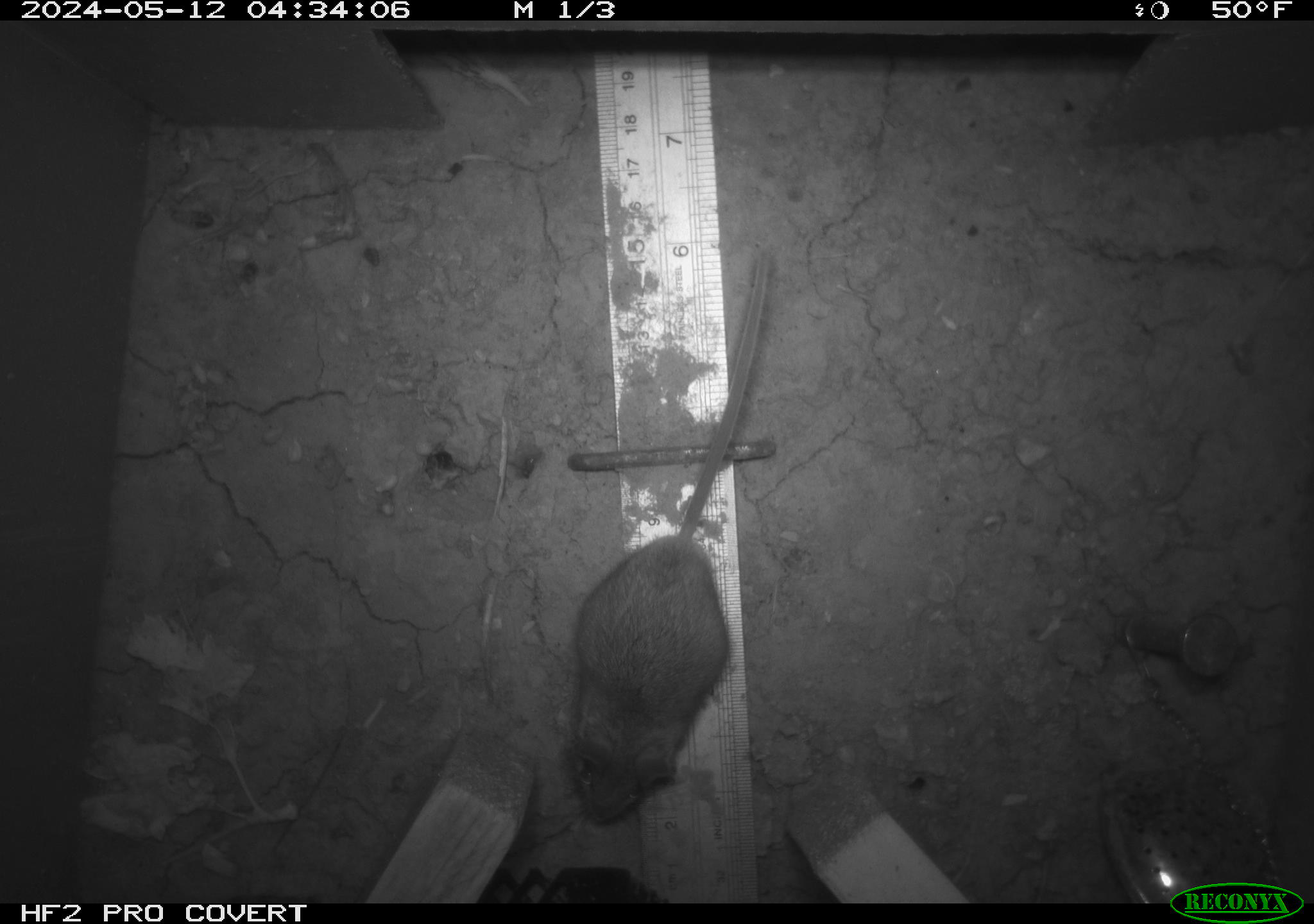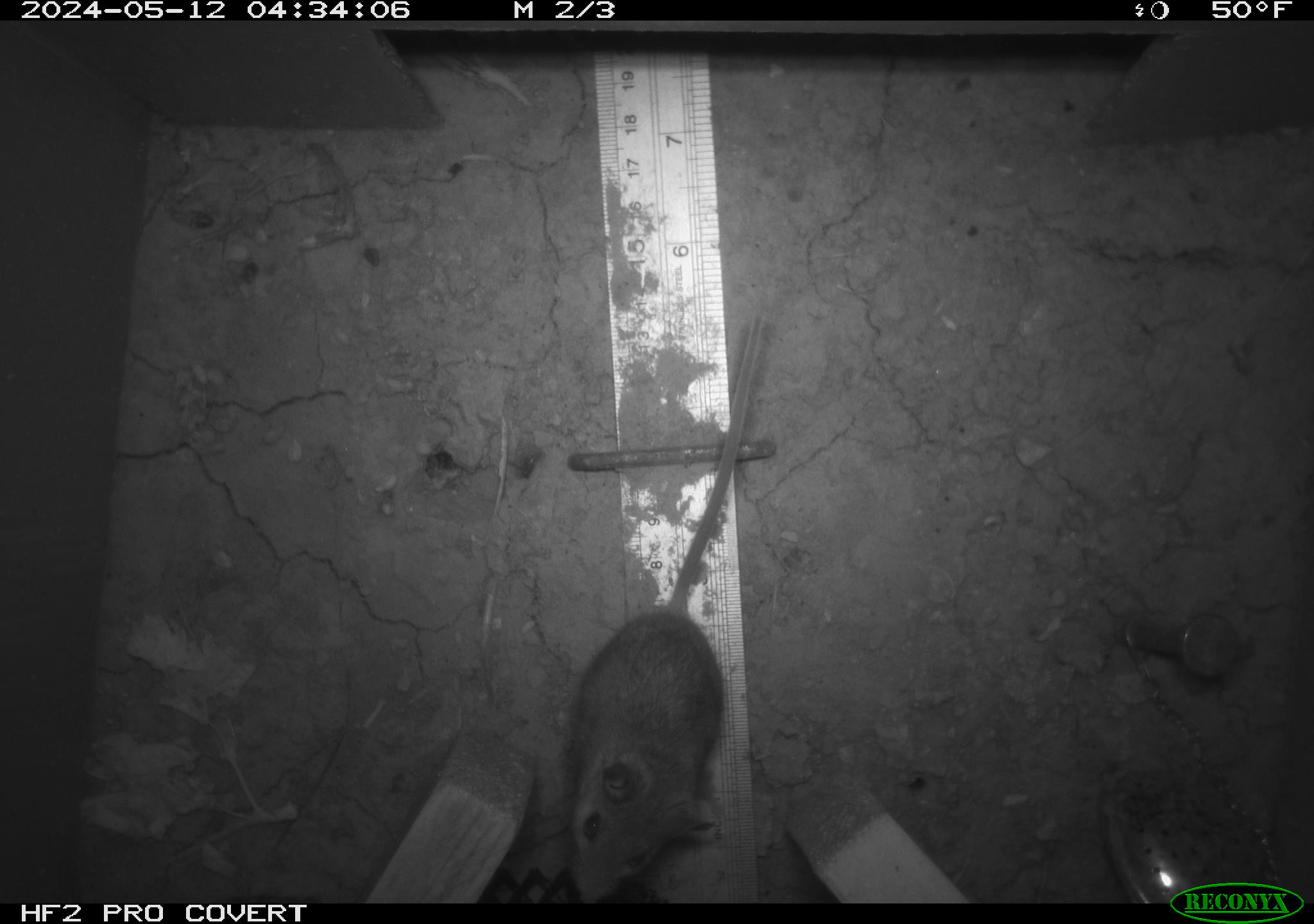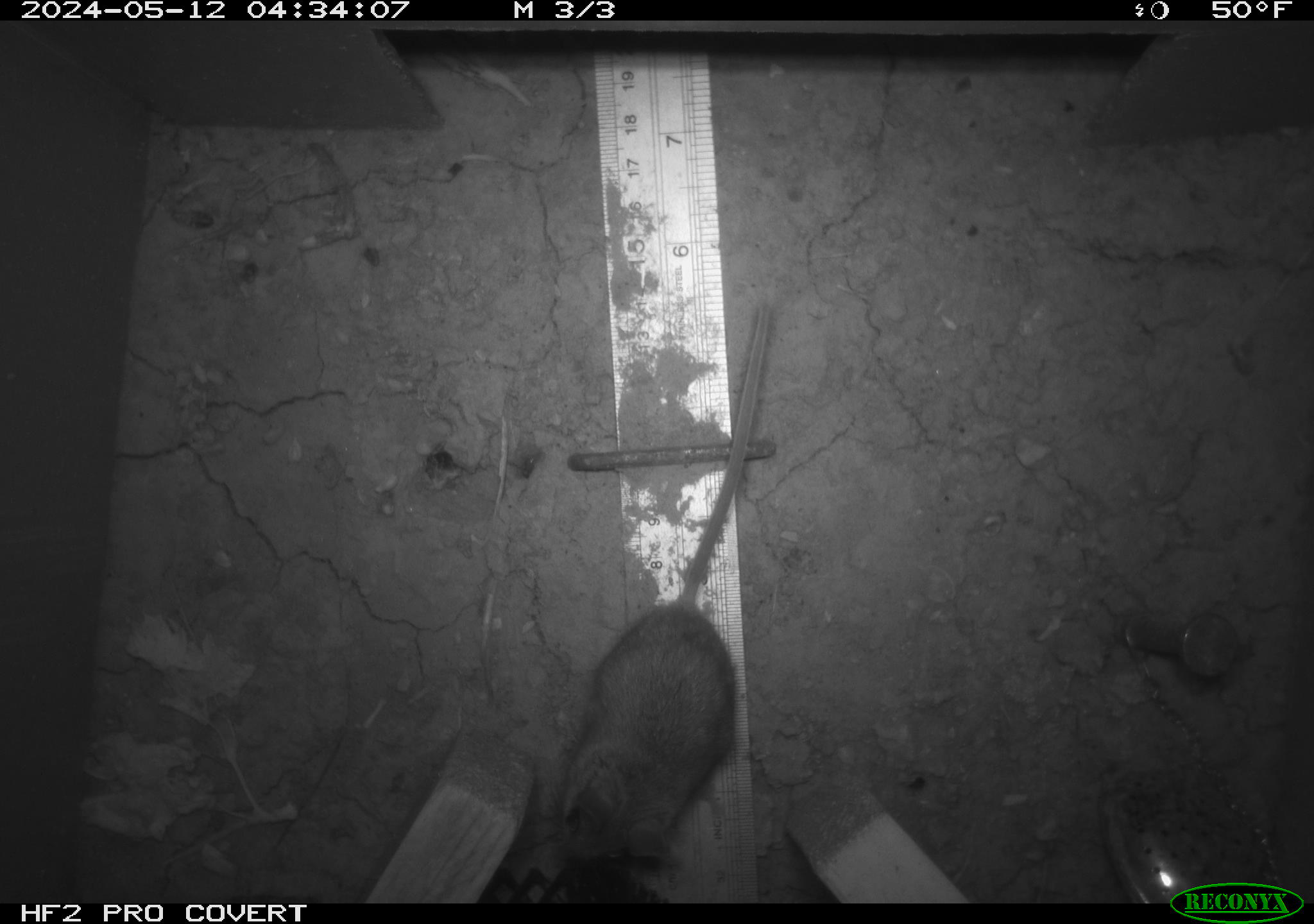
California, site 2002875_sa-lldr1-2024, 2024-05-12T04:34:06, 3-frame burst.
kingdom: Animalia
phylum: Chordata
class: Mammalia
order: Rodentia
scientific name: Rodentia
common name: mouse species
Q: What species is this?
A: Mouse species (Rodentia).